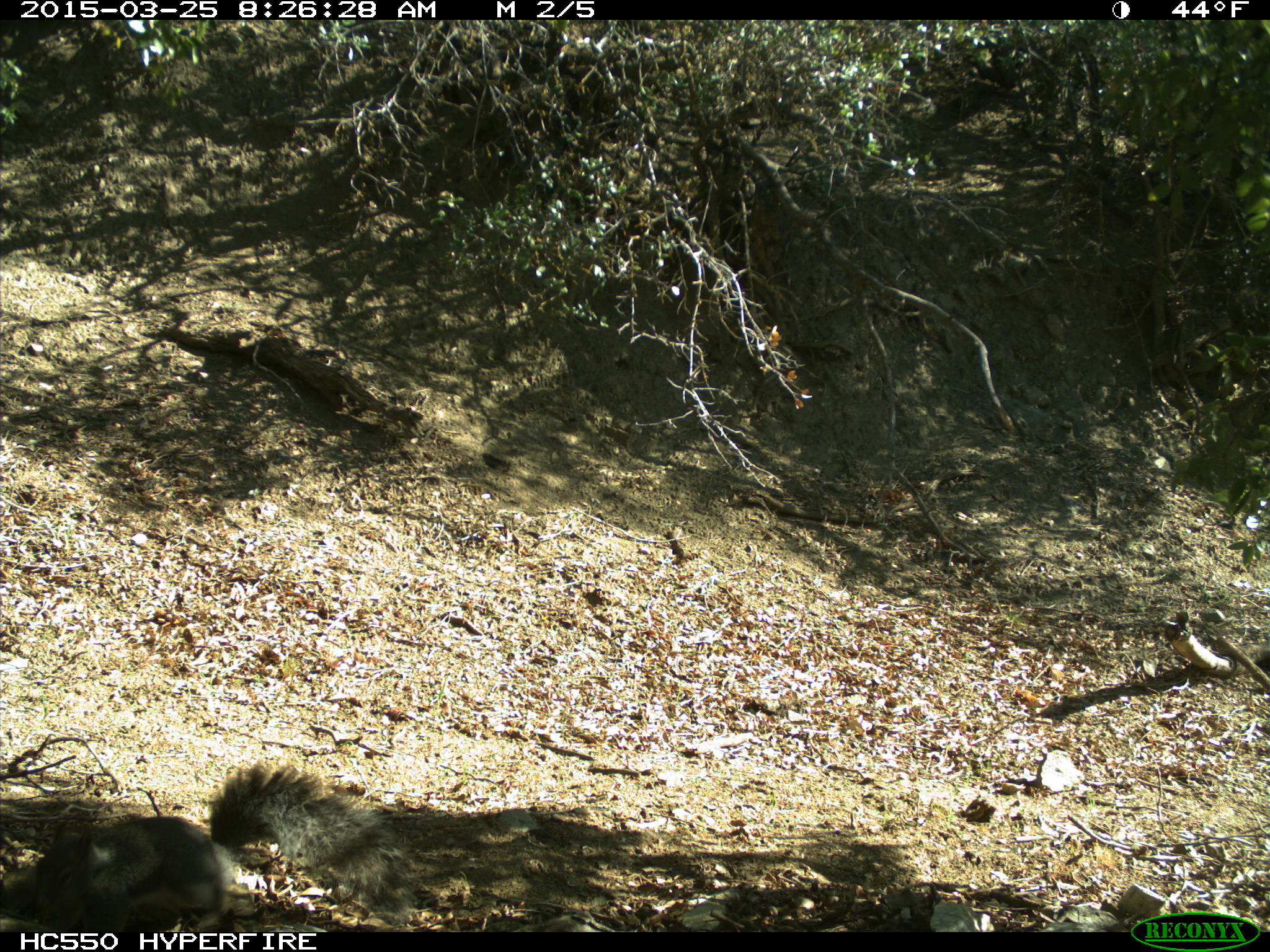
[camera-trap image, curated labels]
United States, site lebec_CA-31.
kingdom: Animalia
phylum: Chordata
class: Mammalia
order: Rodentia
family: Sciuridae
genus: Sciurus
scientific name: Sciurus carolinensis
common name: eastern gray squirrel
Sciurus carolinensis (eastern gray squirrel).